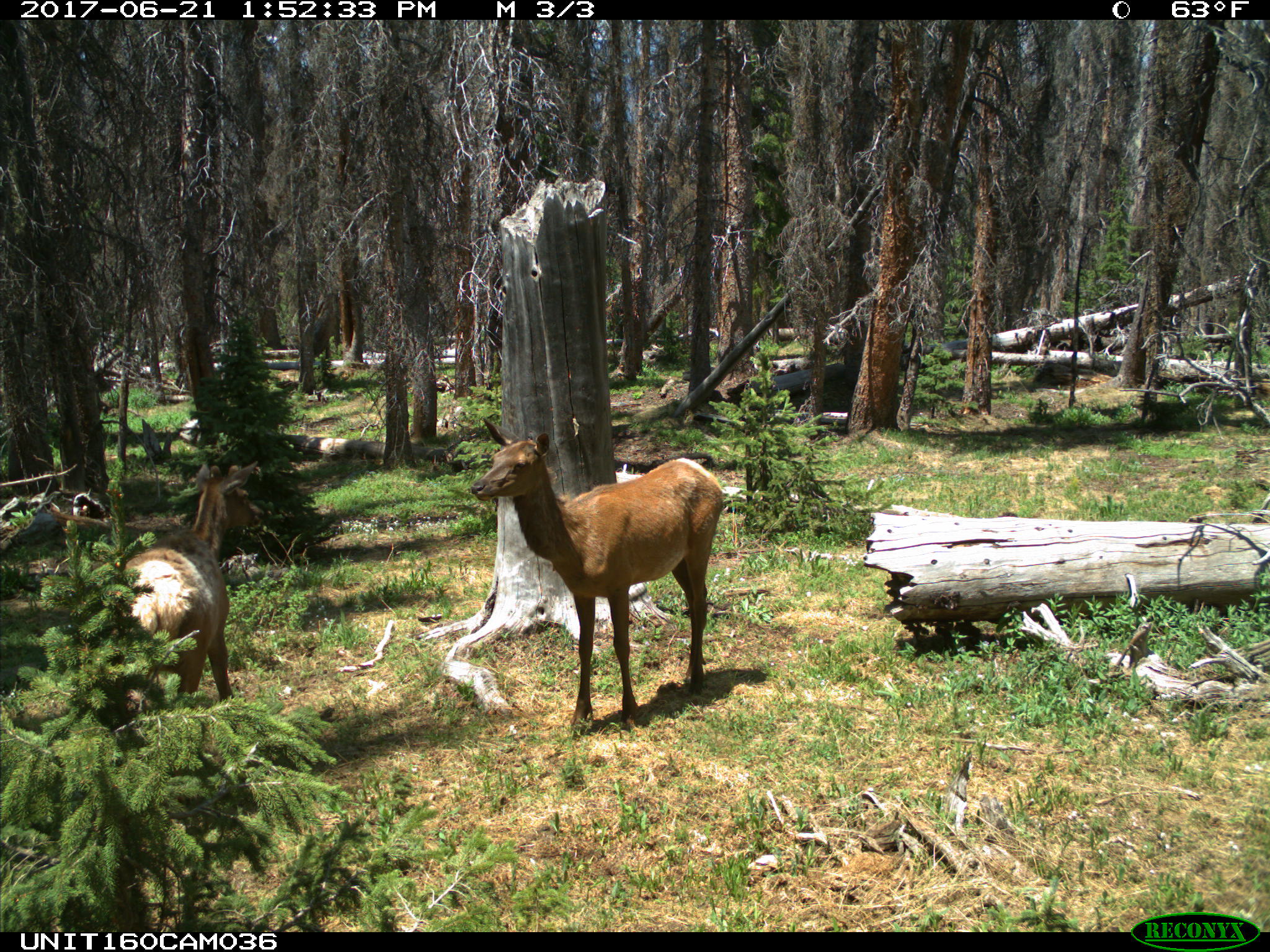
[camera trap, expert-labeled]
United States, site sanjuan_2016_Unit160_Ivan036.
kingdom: Animalia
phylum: Chordata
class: Mammalia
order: Artiodactyla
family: Cervidae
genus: Cervus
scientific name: Cervus elaphus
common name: red deer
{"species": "Cervus elaphus (red deer)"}